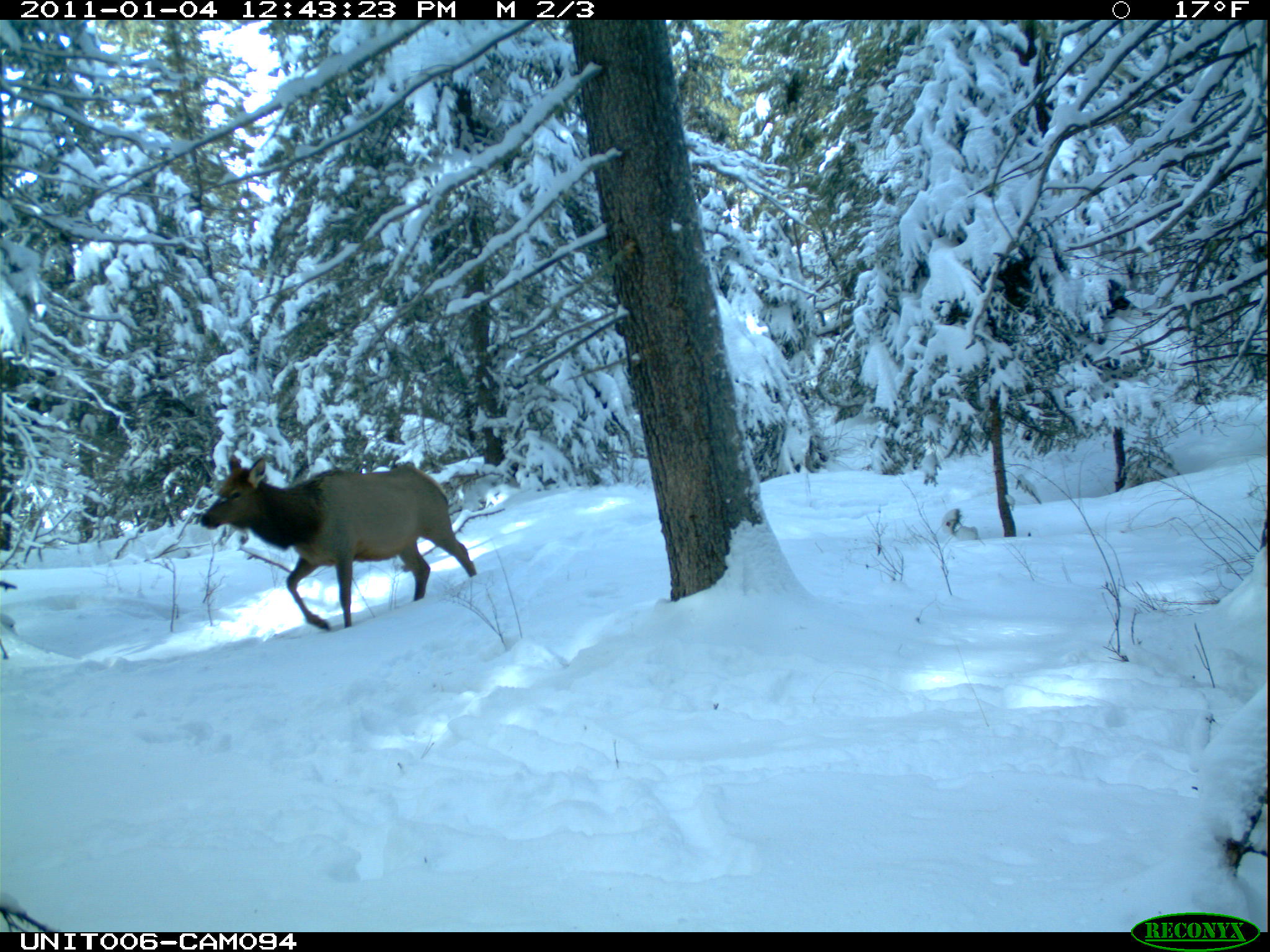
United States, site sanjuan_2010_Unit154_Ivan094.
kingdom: Animalia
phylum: Chordata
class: Mammalia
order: Artiodactyla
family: Cervidae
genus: Cervus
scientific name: Cervus elaphus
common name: red deer